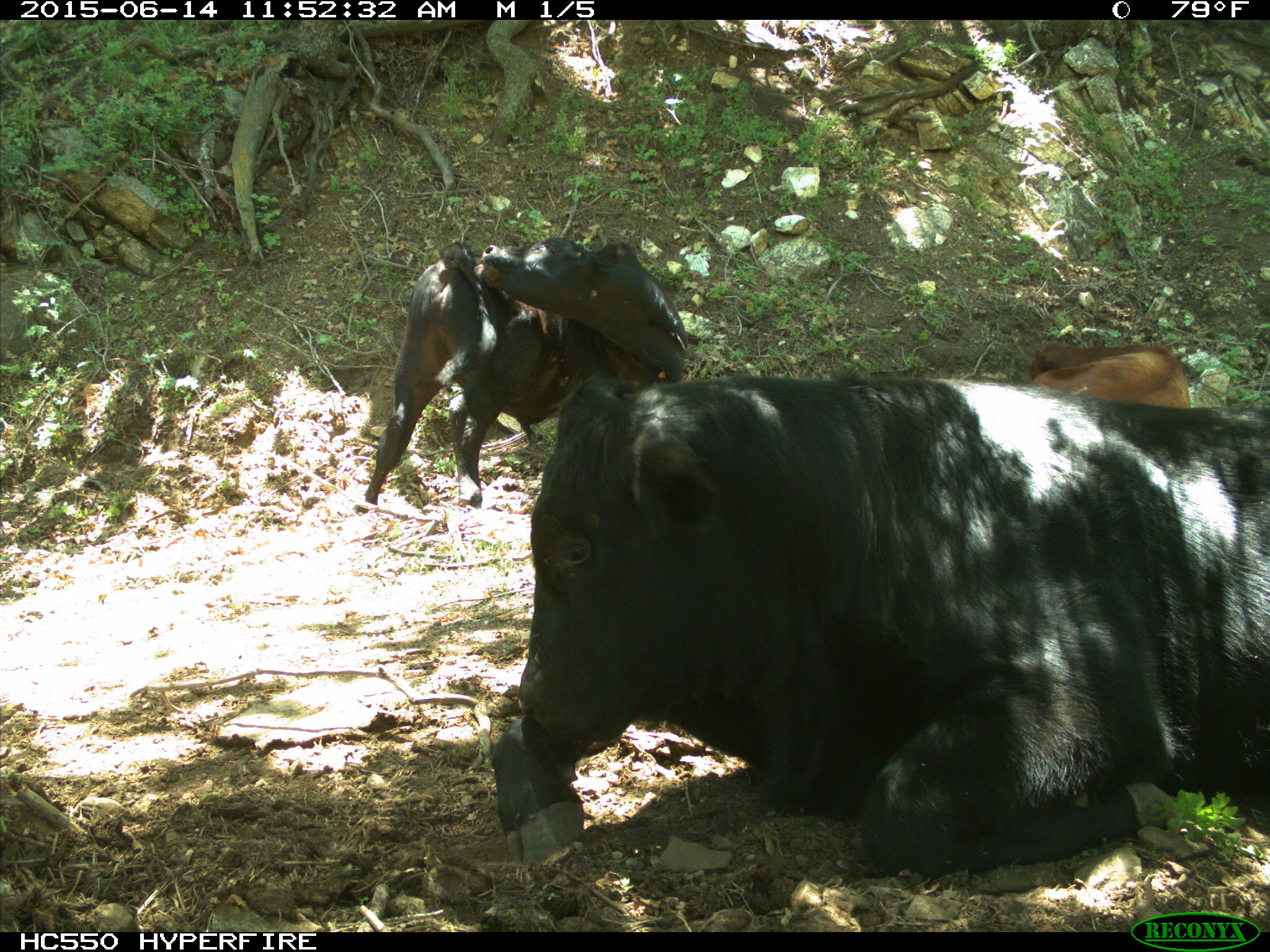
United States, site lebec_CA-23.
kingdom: Animalia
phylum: Chordata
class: Mammalia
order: Artiodactyla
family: Bovidae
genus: Bos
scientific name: Bos taurus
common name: domestic cow